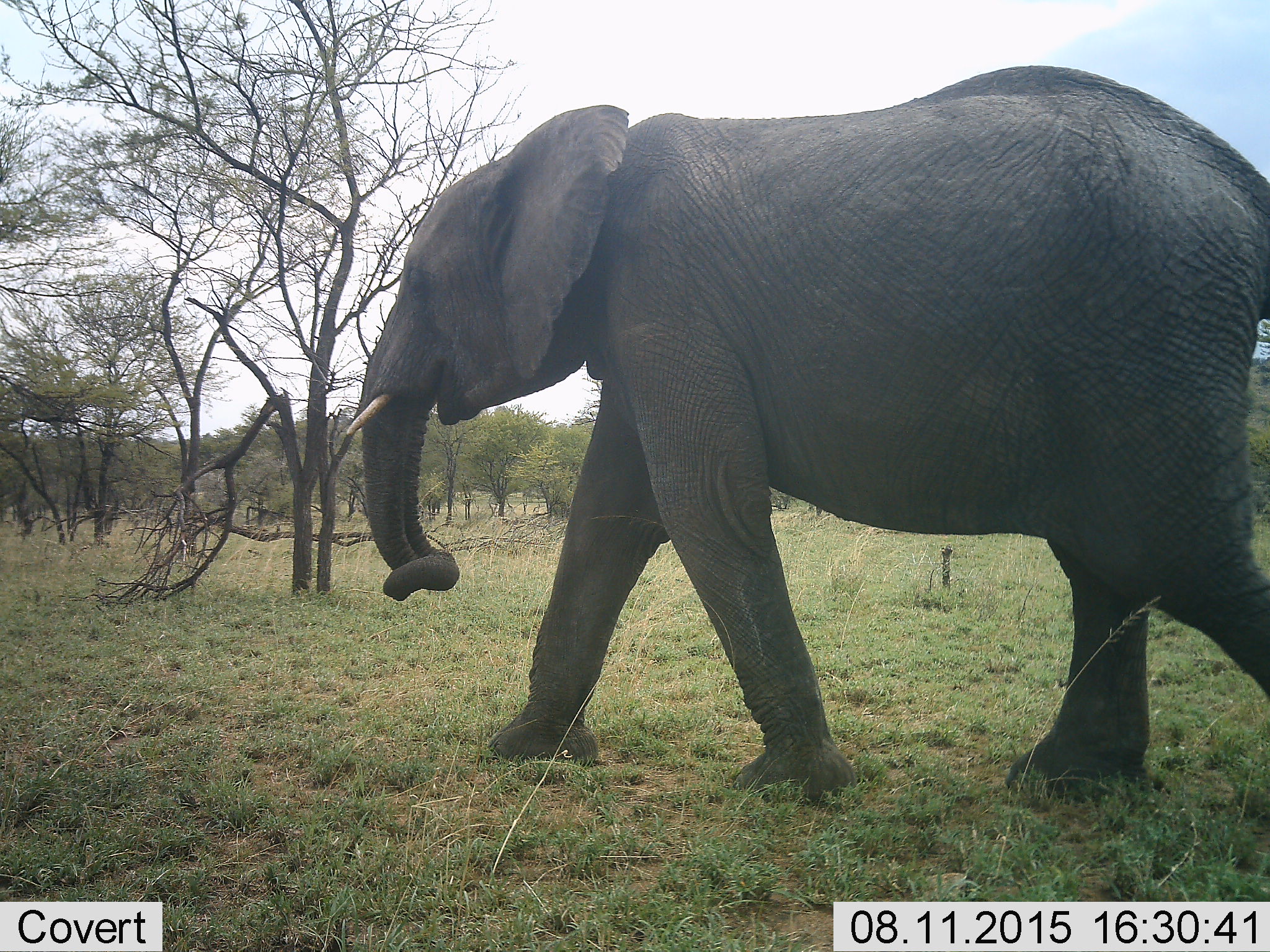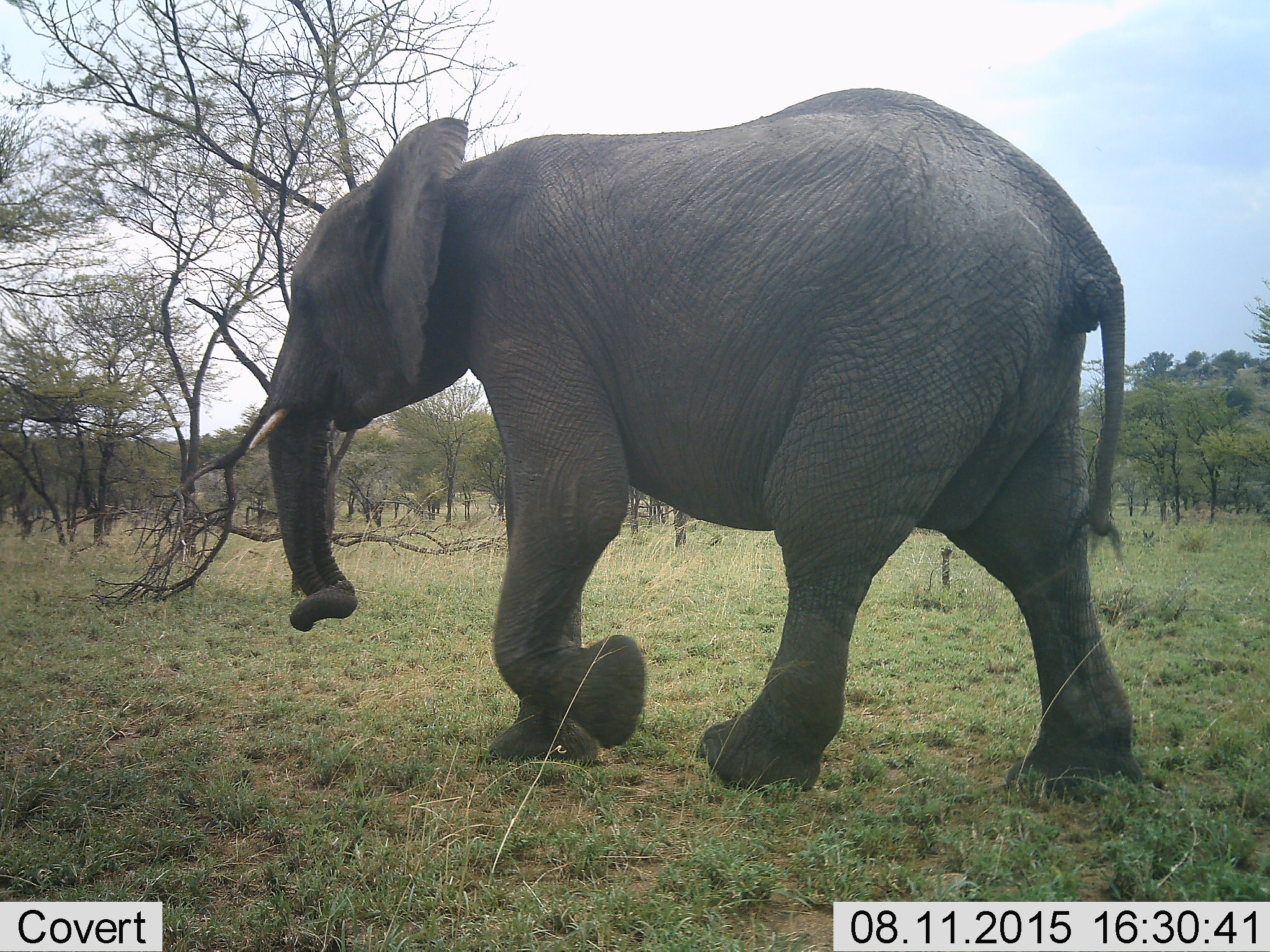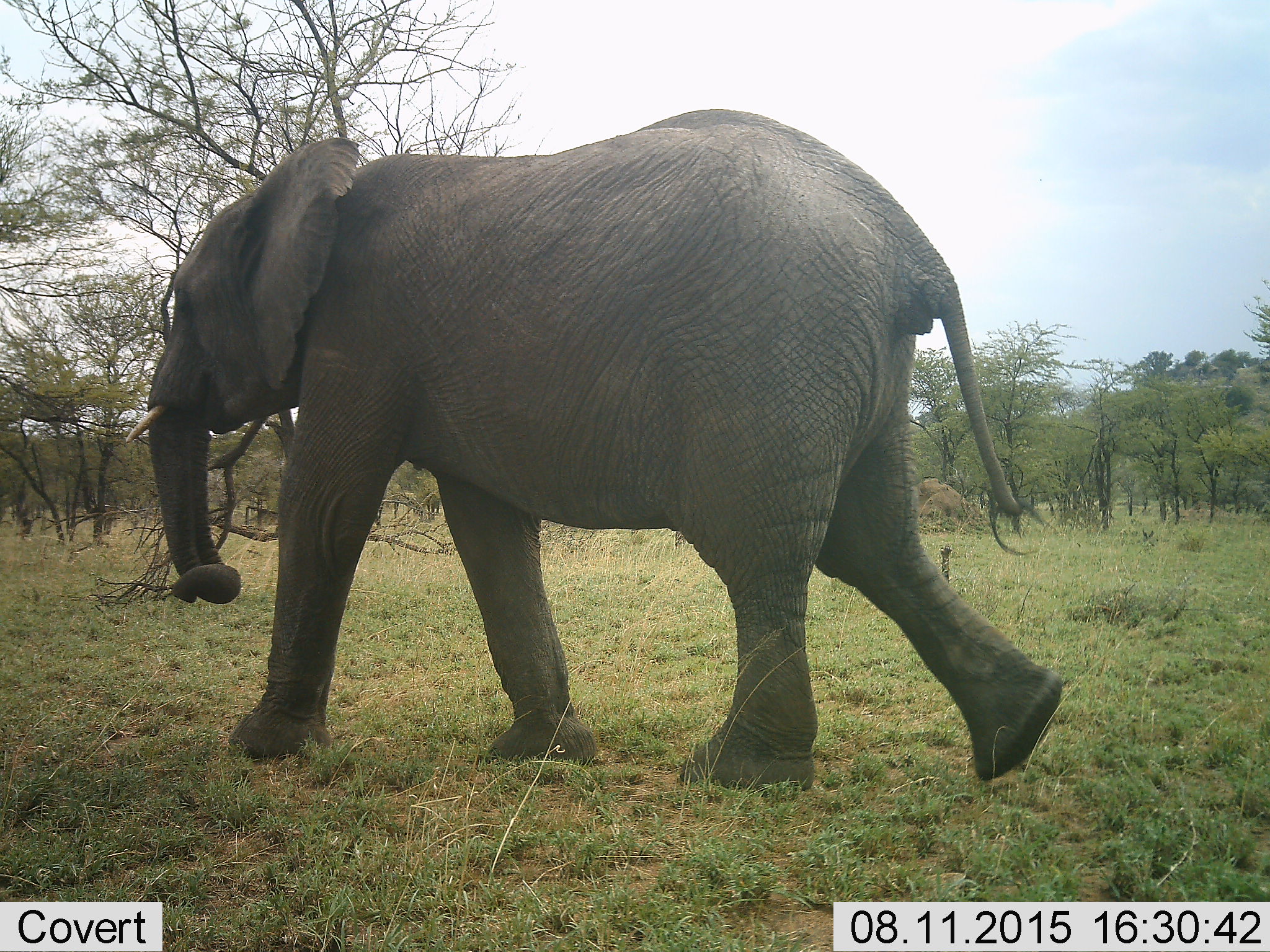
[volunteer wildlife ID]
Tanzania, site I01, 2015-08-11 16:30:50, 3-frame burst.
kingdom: Animalia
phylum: Chordata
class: Mammalia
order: Proboscidea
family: Elephantidae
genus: Loxodonta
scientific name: Loxodonta africana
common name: african bush elephant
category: elephant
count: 1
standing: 0%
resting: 0%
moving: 100%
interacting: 0%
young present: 0%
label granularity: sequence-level